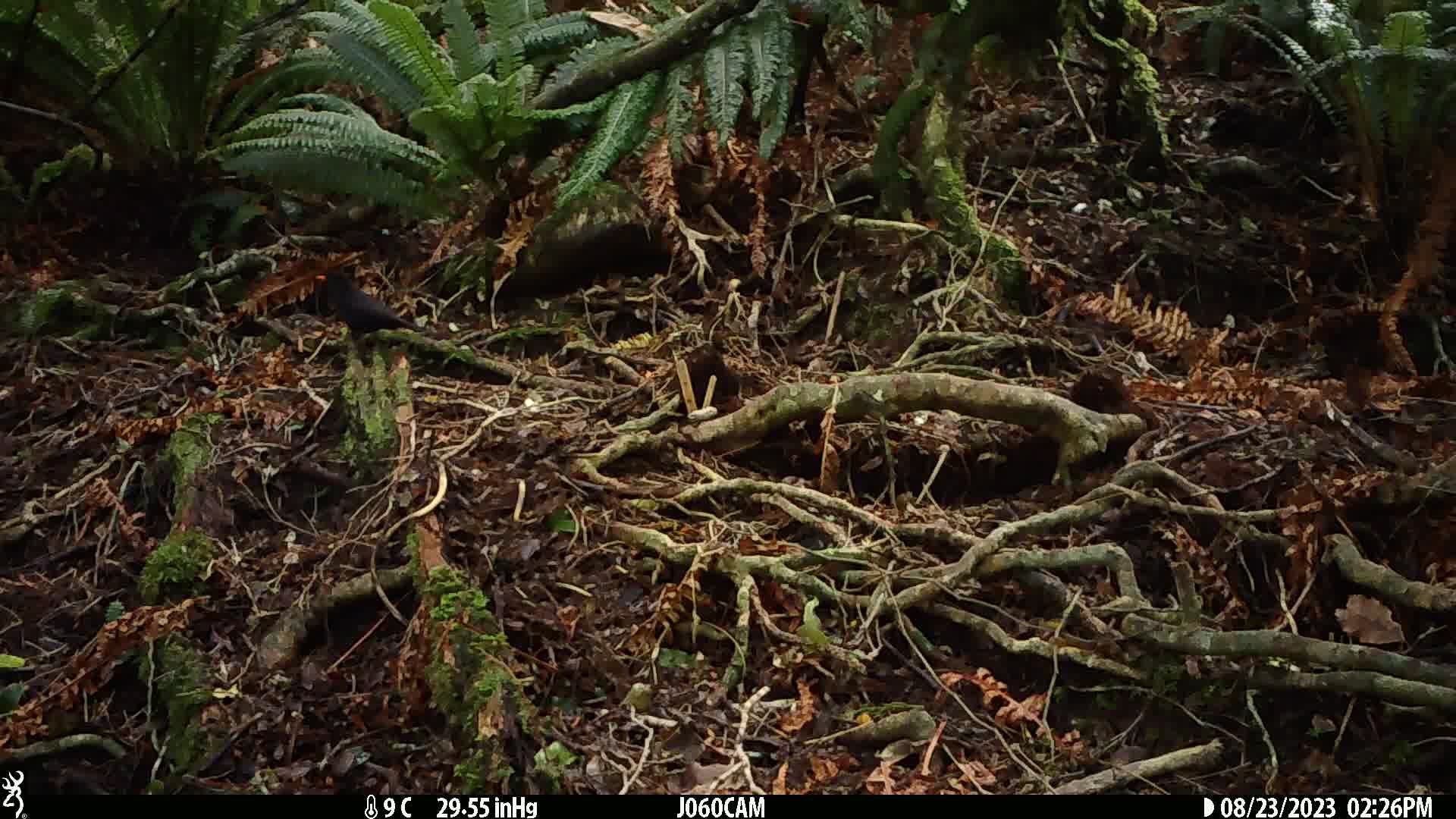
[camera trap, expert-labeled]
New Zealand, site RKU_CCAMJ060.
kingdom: Animalia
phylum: Chordata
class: Aves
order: Passeriformes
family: Turdidae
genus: Turdus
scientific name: Turdus merula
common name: eurasian blackbird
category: blackbird